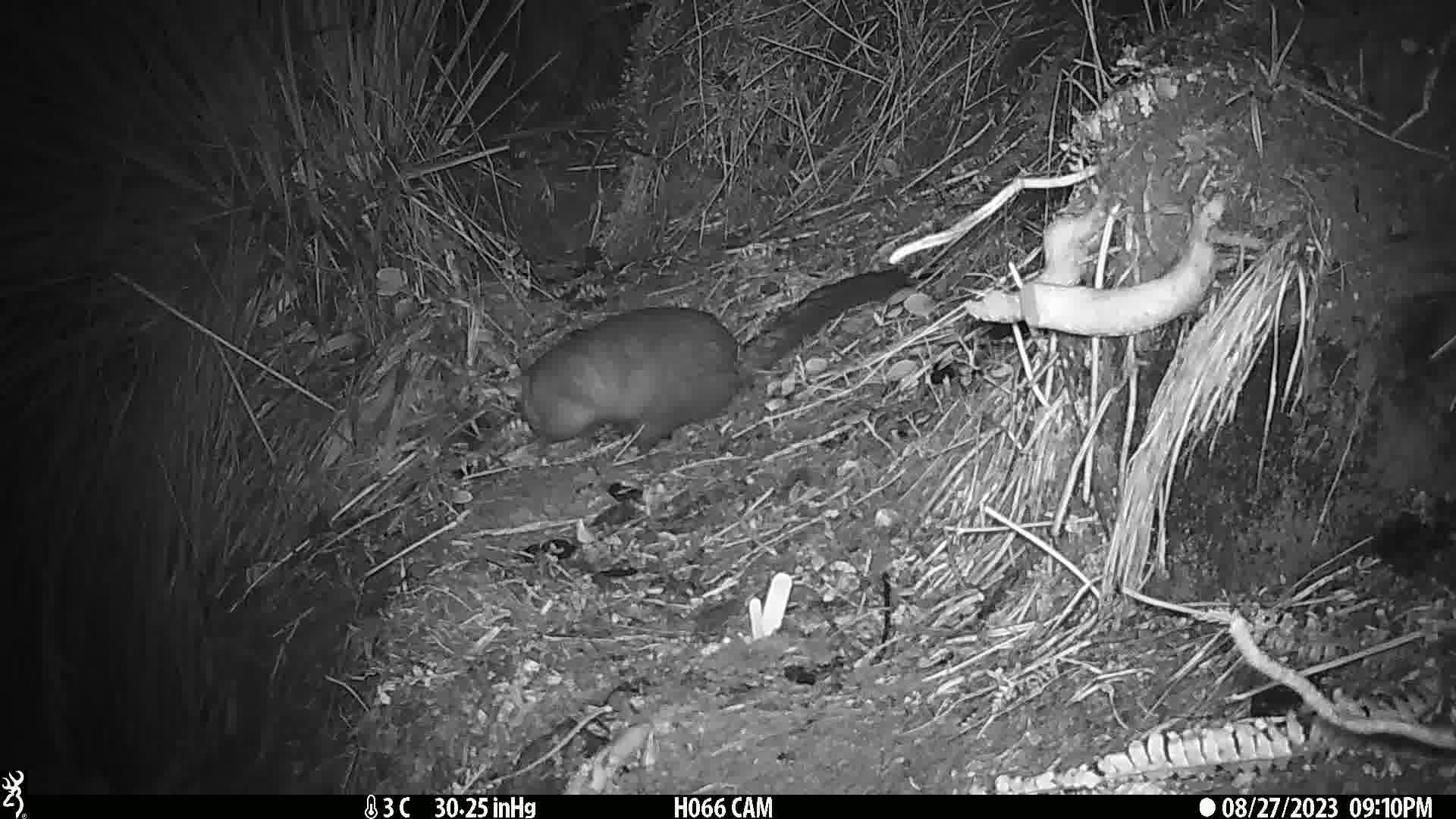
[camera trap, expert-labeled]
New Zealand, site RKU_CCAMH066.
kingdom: Animalia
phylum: Chordata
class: Mammalia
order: Diprotodontia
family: Phalangeridae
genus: Trichosurus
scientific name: Trichosurus vulpecula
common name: common brushtail possum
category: possum